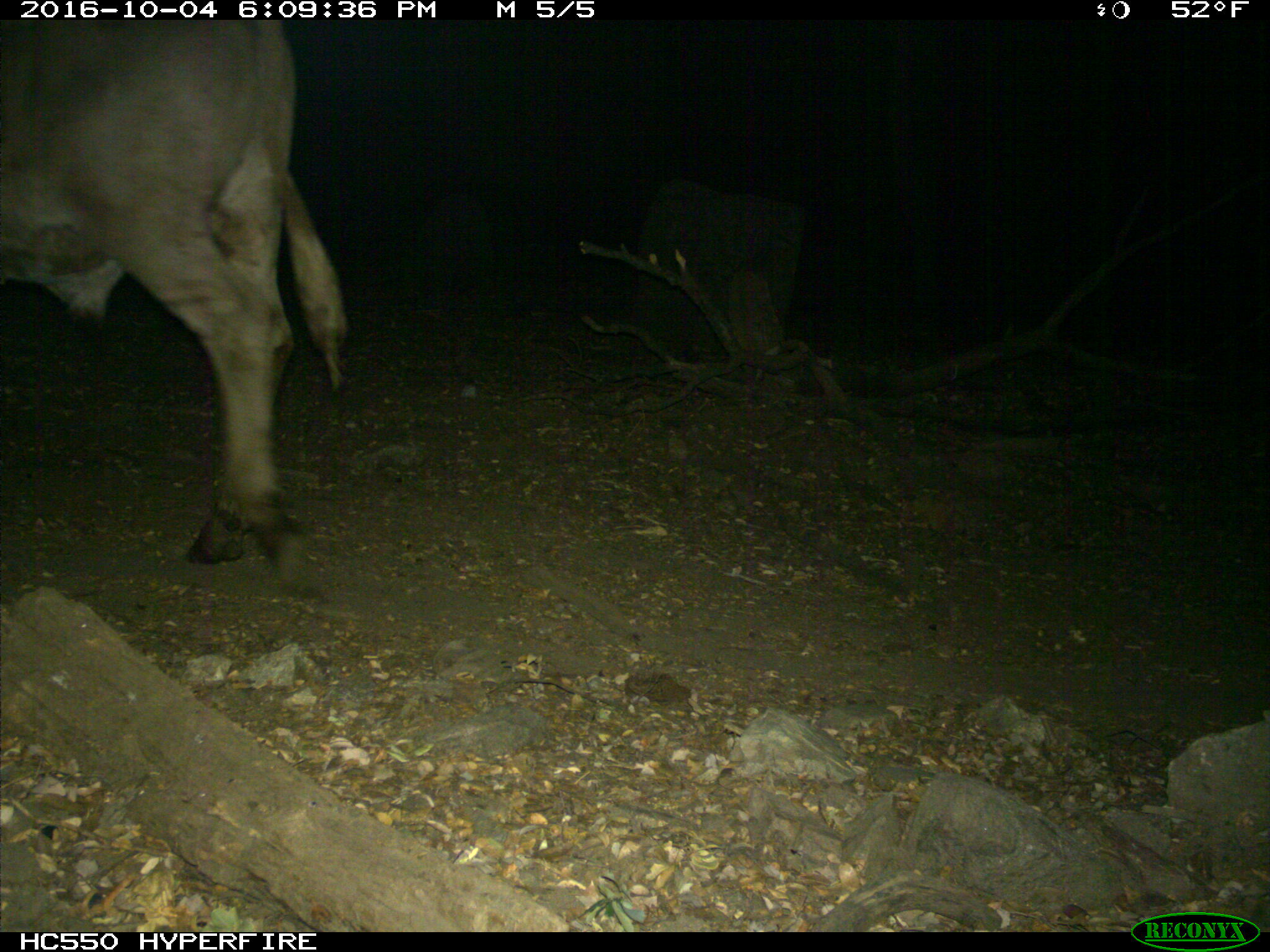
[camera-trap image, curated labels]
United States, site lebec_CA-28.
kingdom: Animalia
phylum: Chordata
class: Mammalia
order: Artiodactyla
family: Bovidae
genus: Bos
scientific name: Bos taurus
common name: domestic cow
Bos taurus (domestic cow).